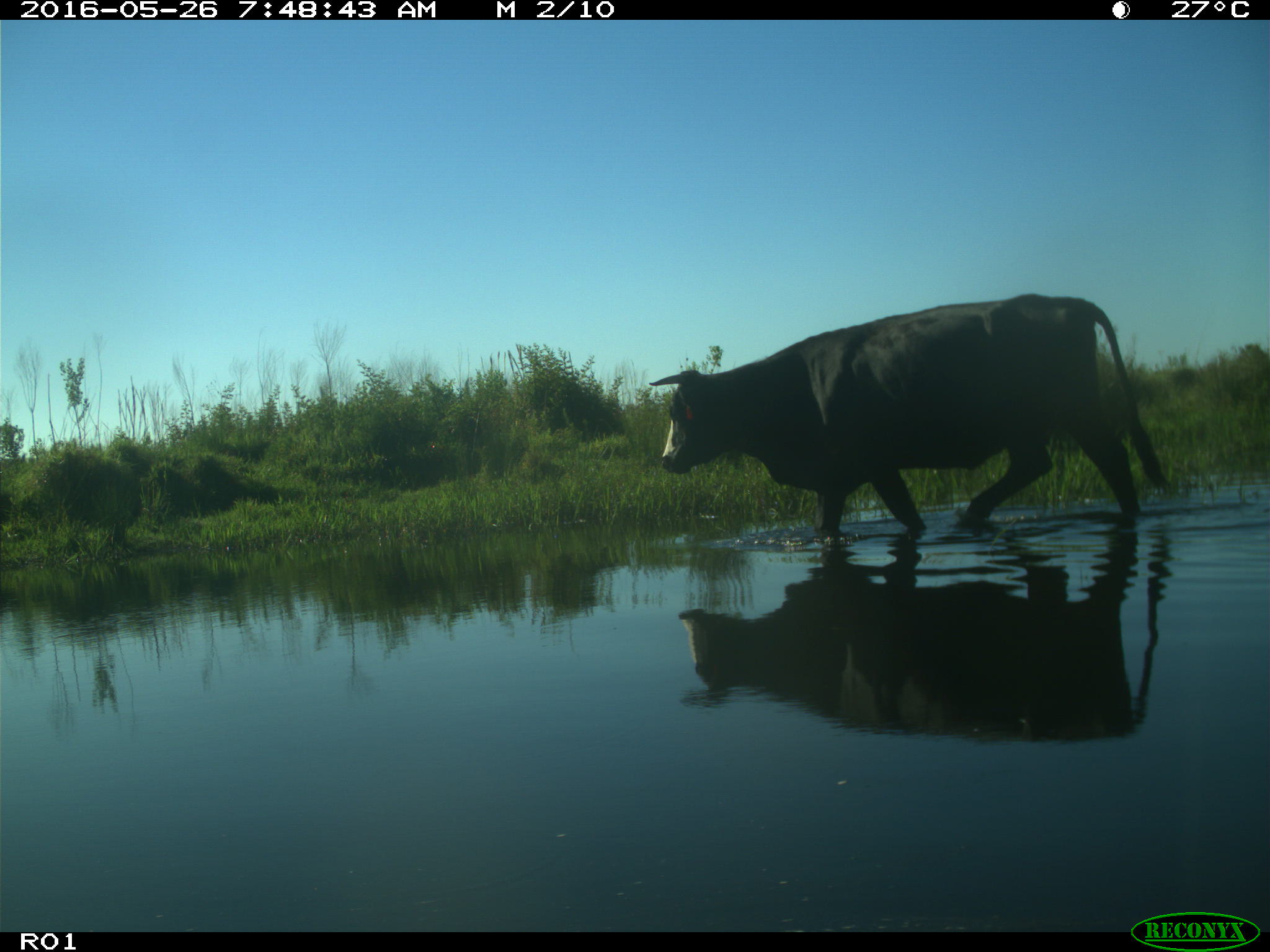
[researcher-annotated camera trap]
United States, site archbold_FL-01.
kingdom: Animalia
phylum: Chordata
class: Mammalia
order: Artiodactyla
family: Bovidae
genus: Bos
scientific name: Bos taurus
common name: domestic cow